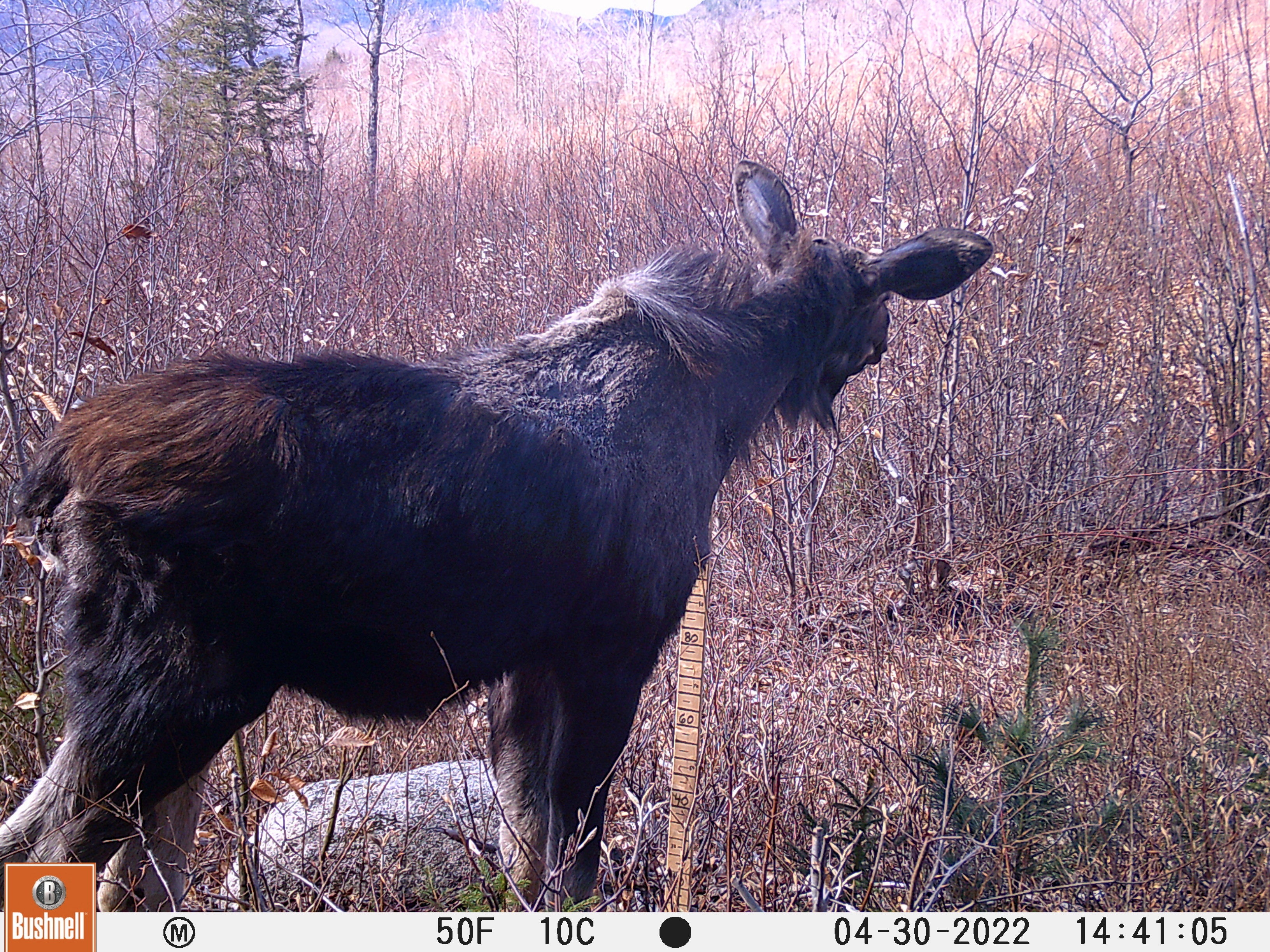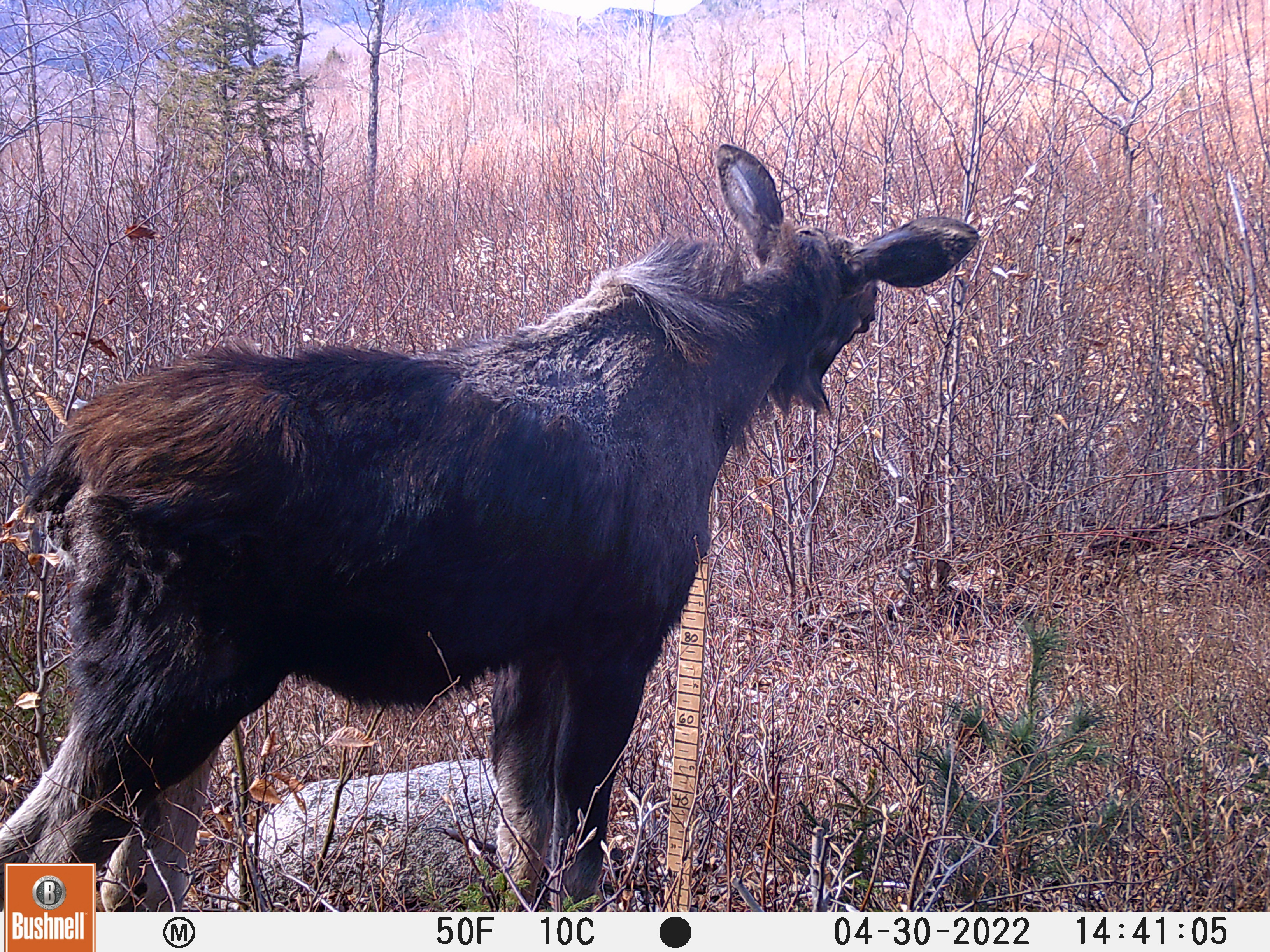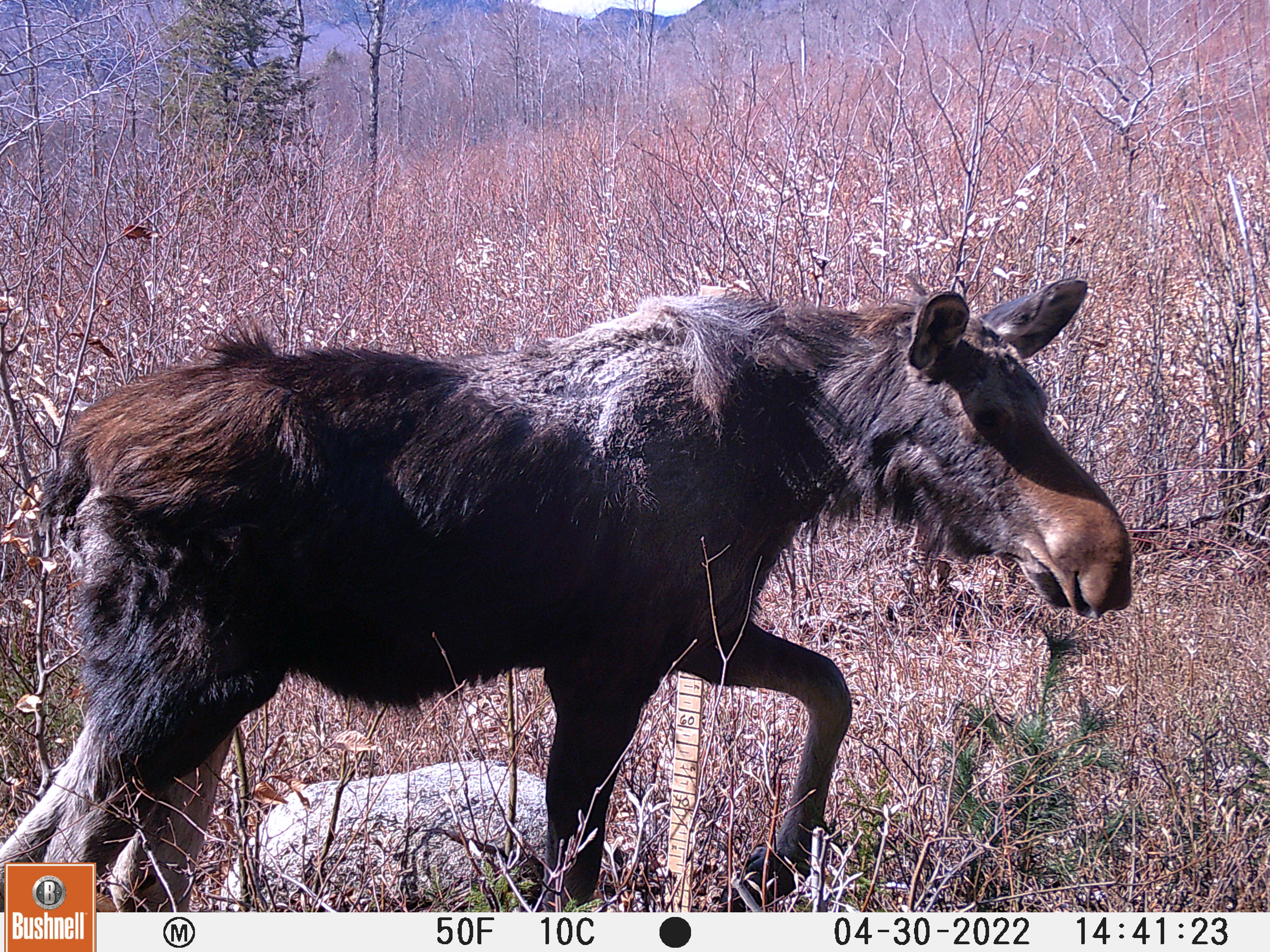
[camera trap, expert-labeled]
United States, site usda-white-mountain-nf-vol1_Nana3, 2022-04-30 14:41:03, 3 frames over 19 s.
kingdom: Animalia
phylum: Chordata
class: Mammalia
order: Artiodactyla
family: Cervidae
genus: Alces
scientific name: Alces alces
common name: moose